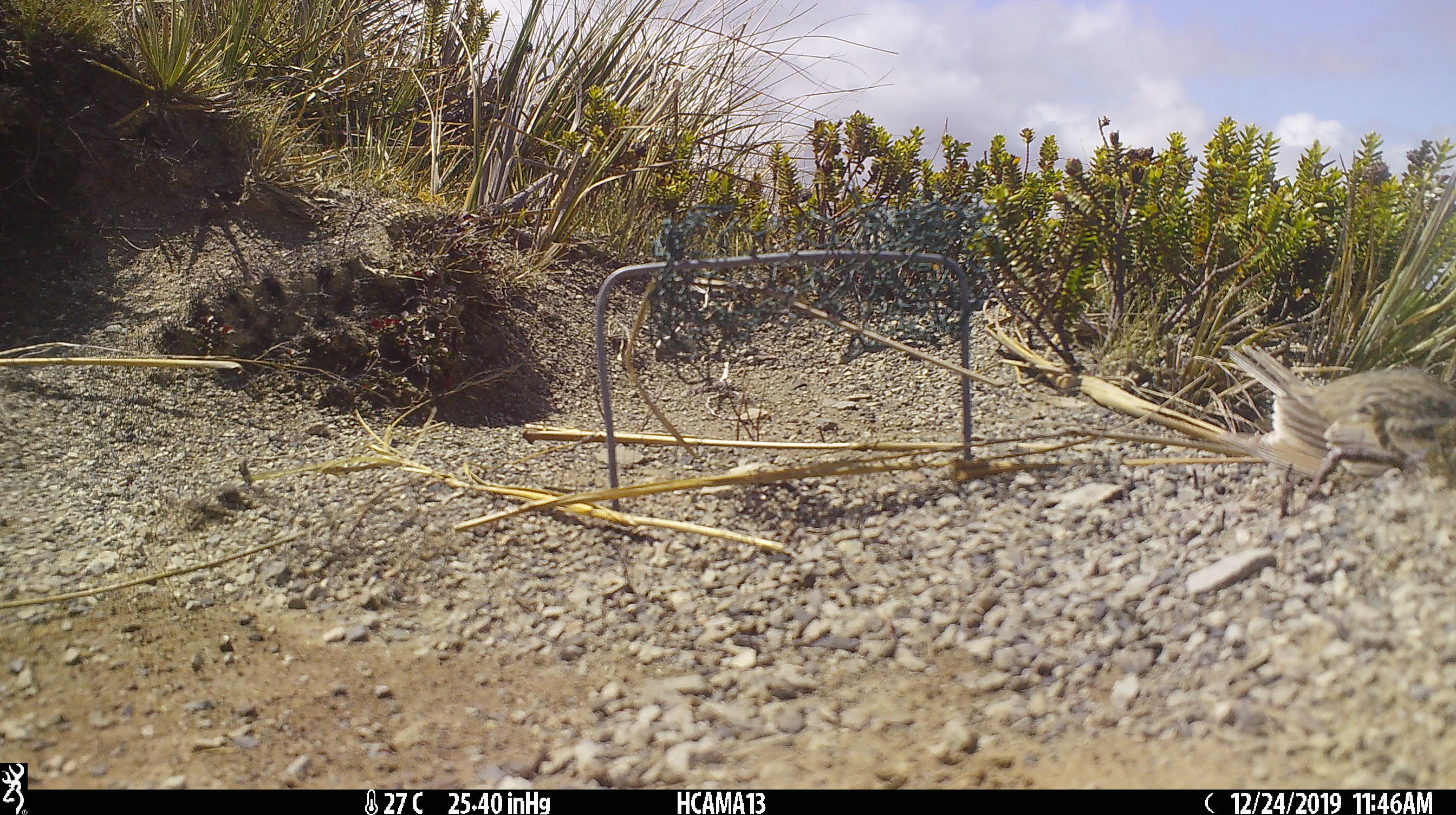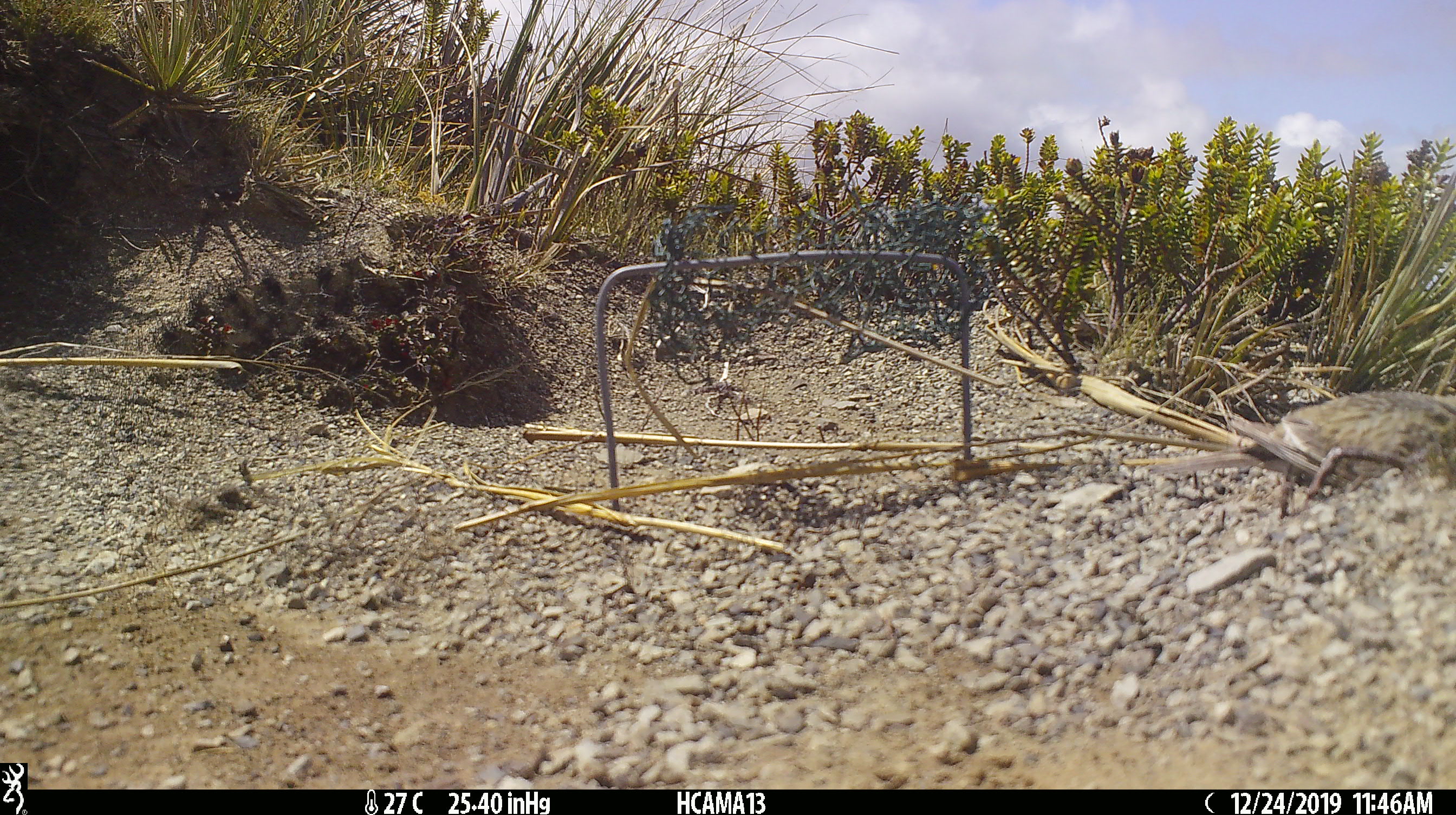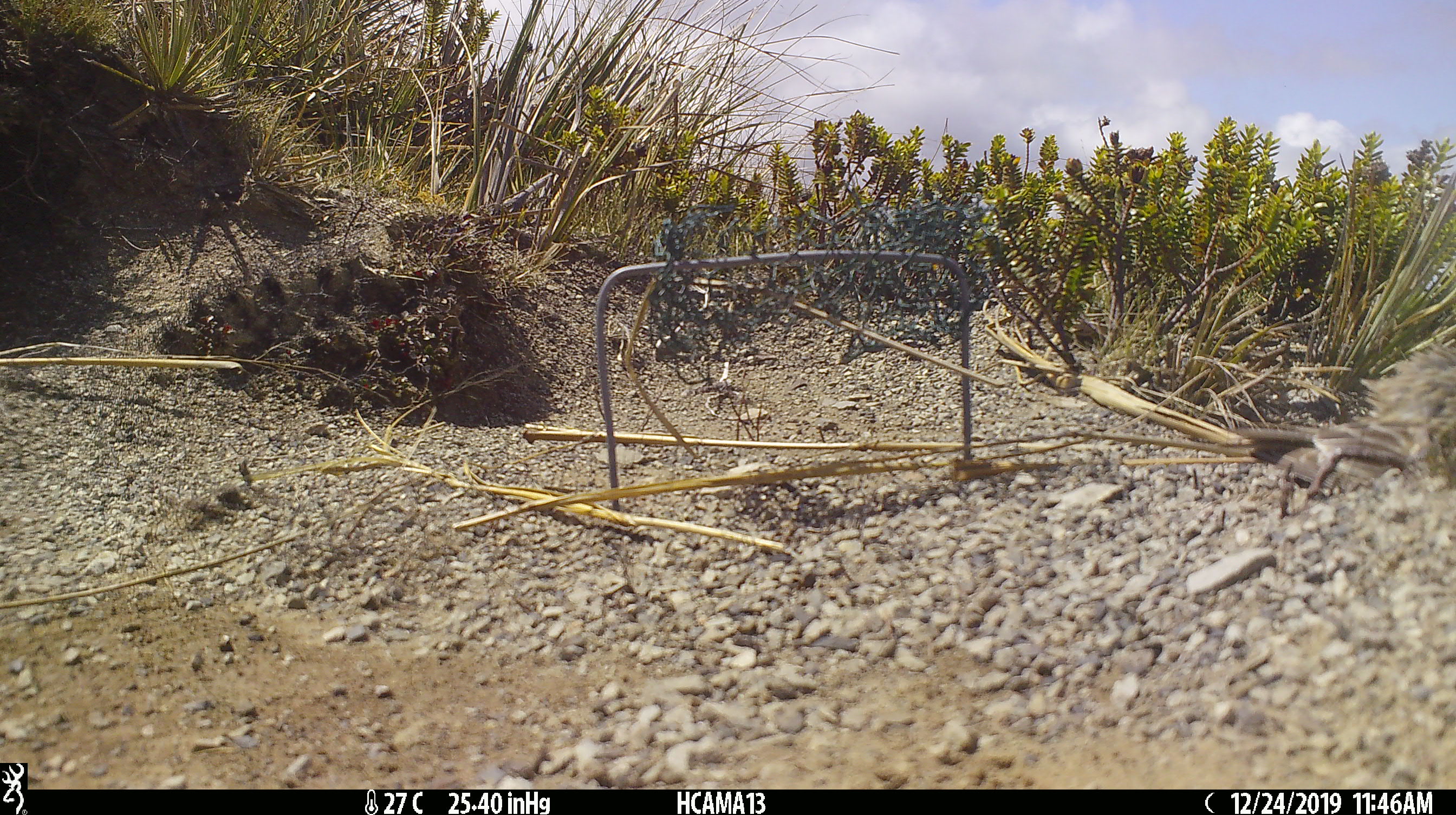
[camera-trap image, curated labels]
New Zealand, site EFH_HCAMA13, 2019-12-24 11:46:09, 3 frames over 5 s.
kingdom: Animalia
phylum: Chordata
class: Aves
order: Passeriformes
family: Motacillidae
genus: Anthus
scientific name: Anthus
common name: pipit